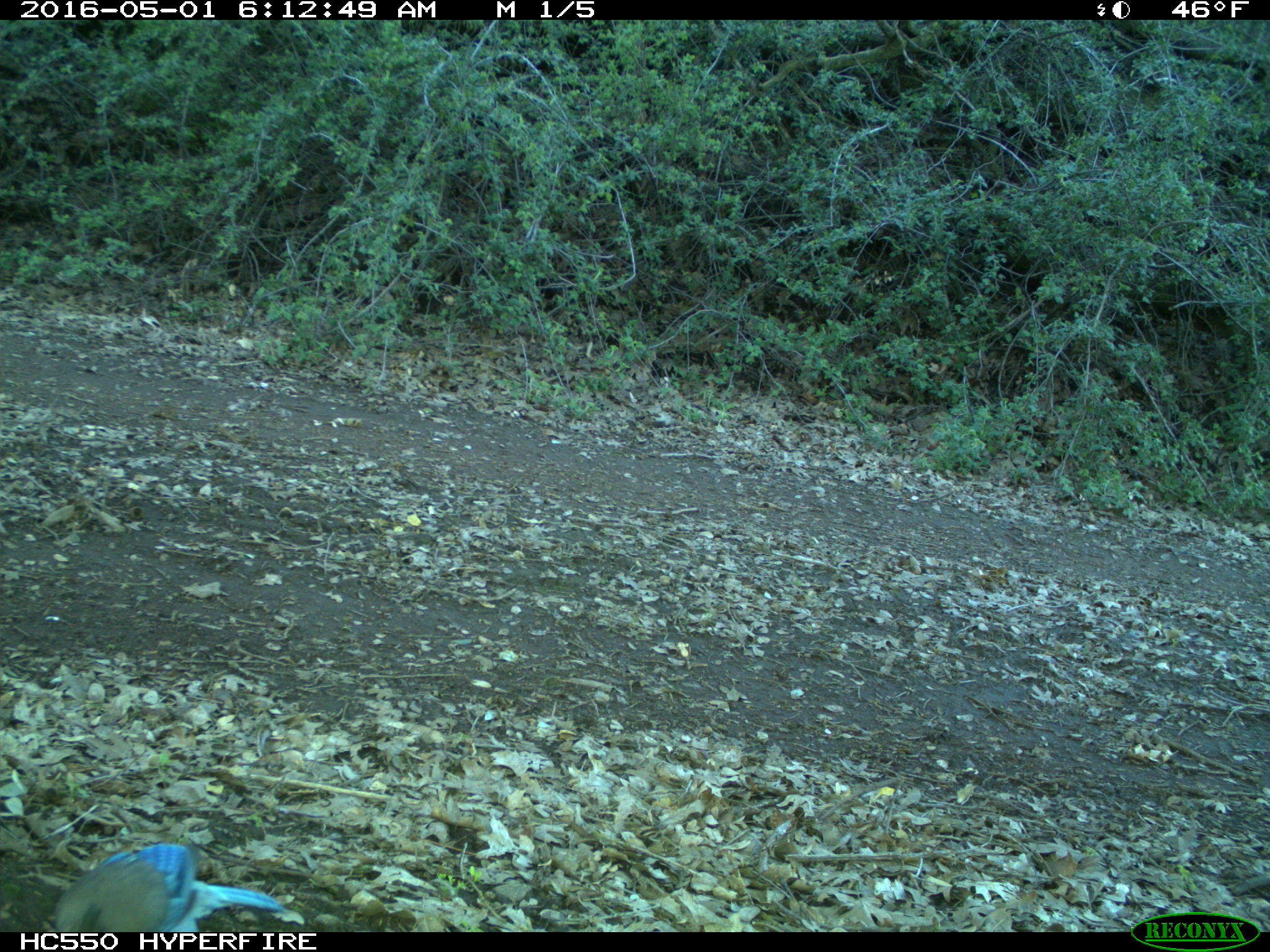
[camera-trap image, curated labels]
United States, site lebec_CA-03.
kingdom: Animalia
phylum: Chordata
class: Aves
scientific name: Aves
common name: birds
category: unidentified bird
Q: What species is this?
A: Unidentified bird (birds) (Aves).